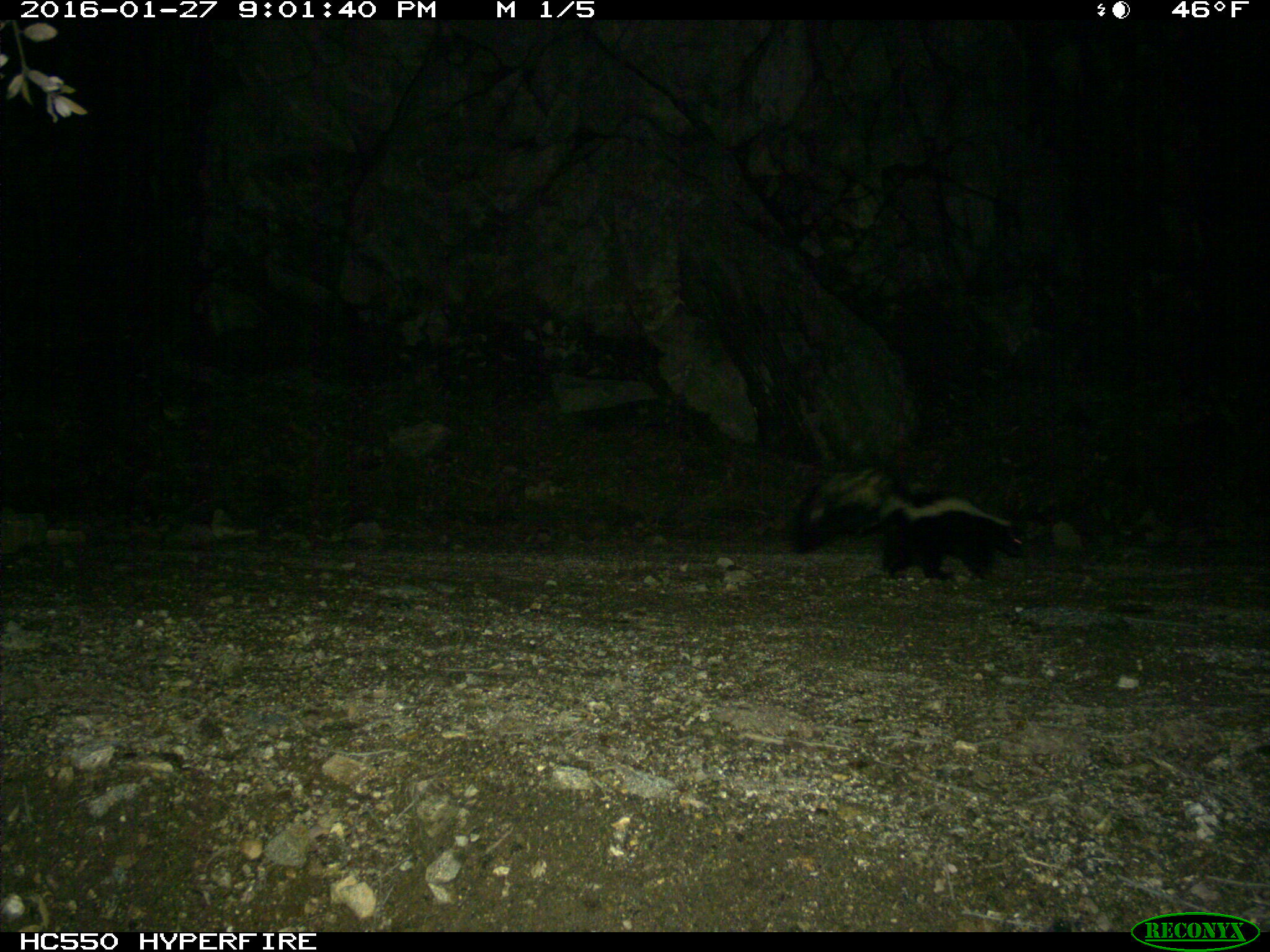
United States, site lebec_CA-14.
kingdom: Animalia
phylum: Chordata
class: Mammalia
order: Carnivora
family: Mephitidae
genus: Mephitis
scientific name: Mephitis mephitis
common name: striped skunk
Mephitis mephitis (striped skunk).